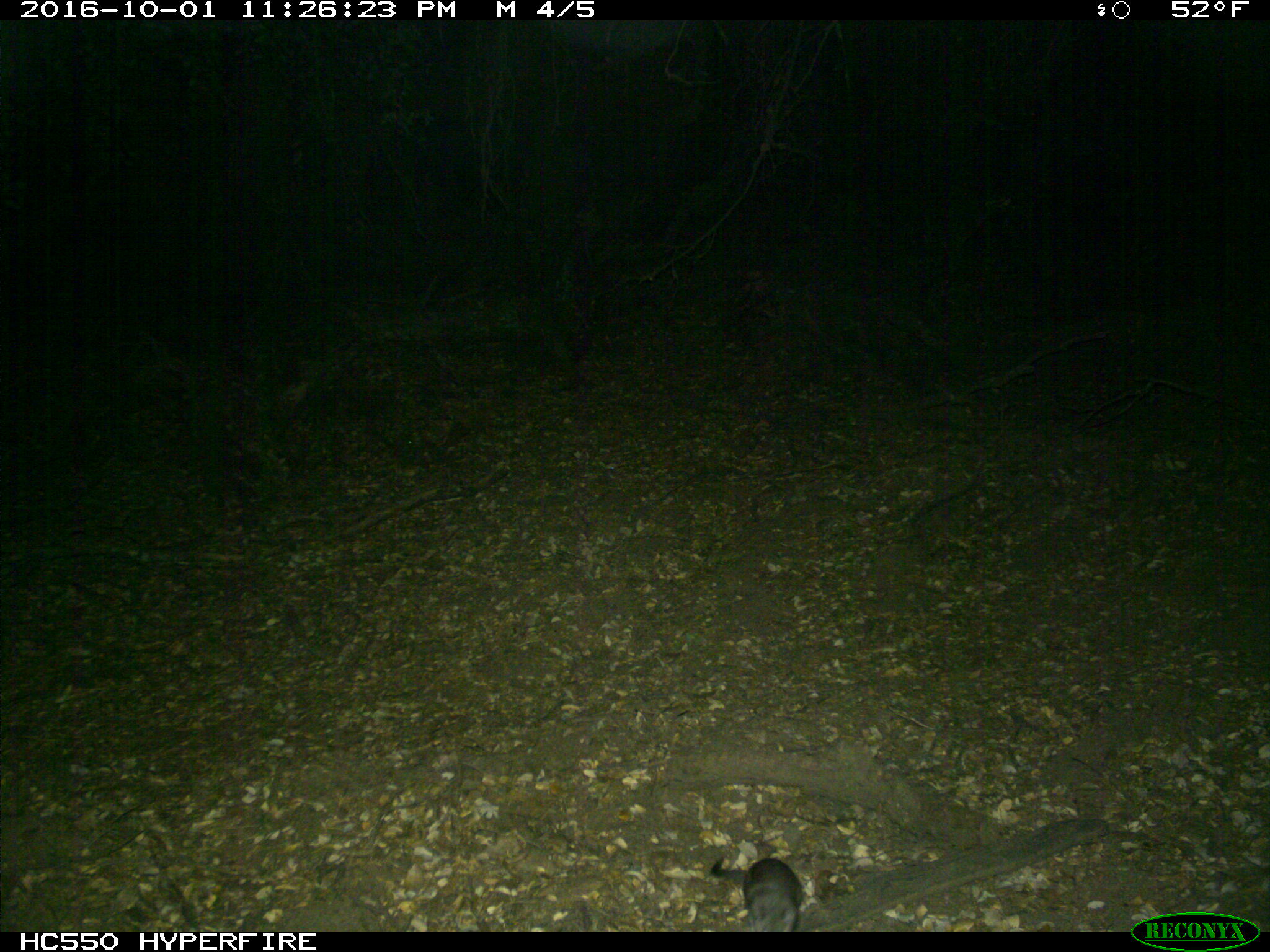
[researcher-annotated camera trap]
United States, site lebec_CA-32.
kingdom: Animalia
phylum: Chordata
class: Mammalia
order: Rodentia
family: Cricetidae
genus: Neotoma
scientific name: Neotoma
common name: pack rat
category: unidentified pack rat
Unidentified pack rat (pack rat) (Neotoma).